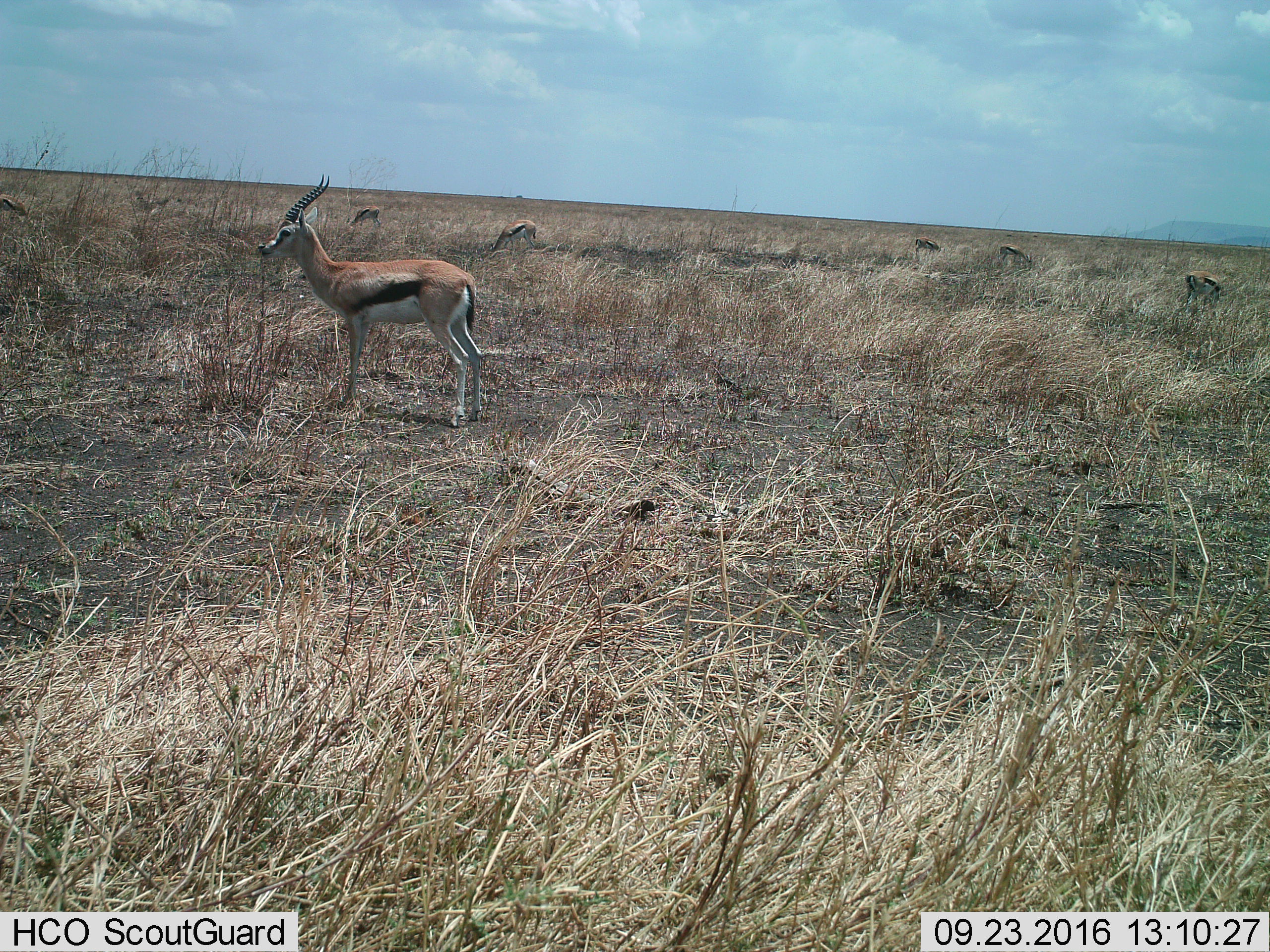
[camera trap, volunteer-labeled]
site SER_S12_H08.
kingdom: Animalia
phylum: Chordata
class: Mammalia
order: Artiodactyla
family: Bovidae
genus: Eudorcas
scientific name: Eudorcas thomsonii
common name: thomson's gazelle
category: gazellethomsons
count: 7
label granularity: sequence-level